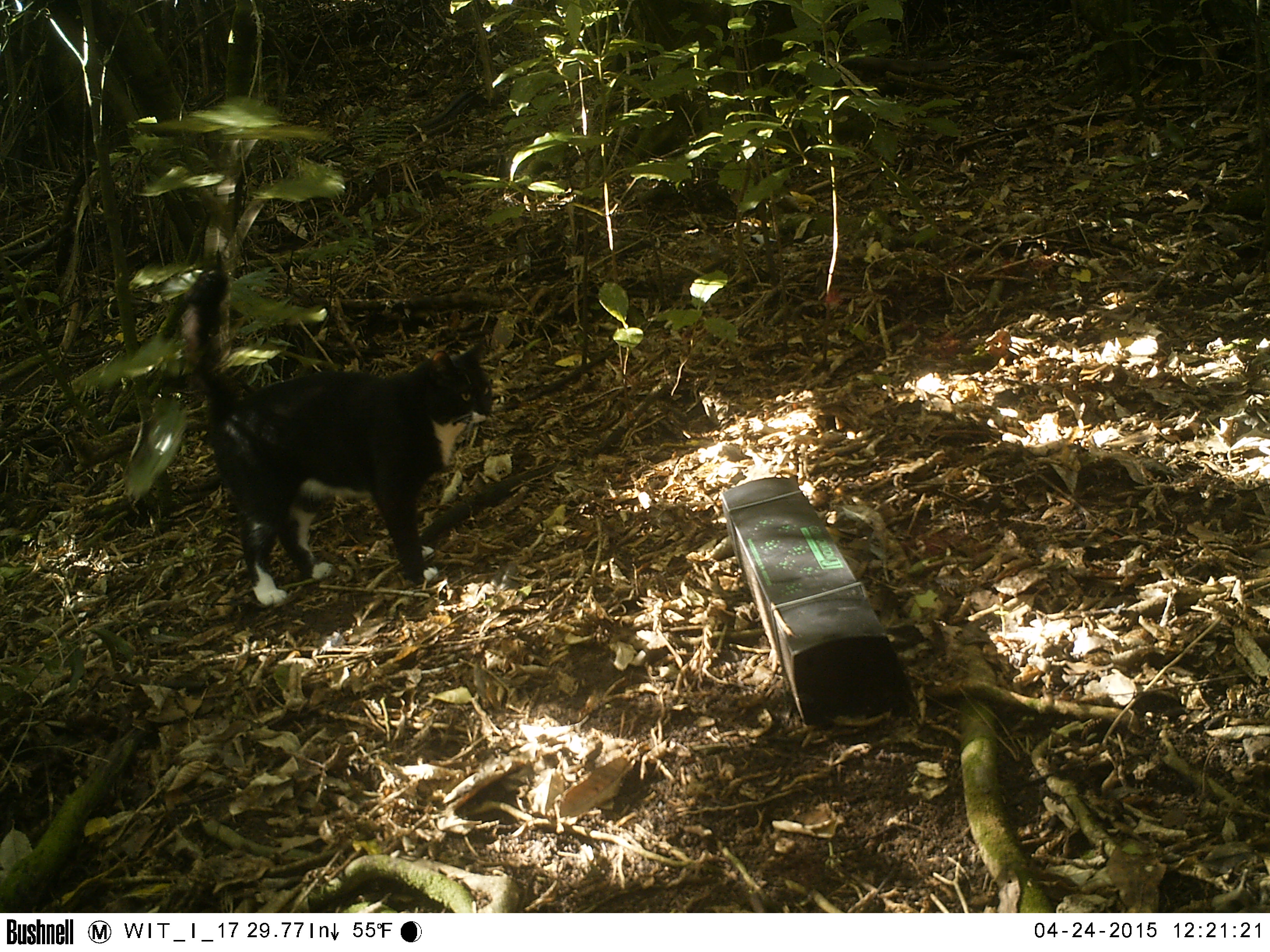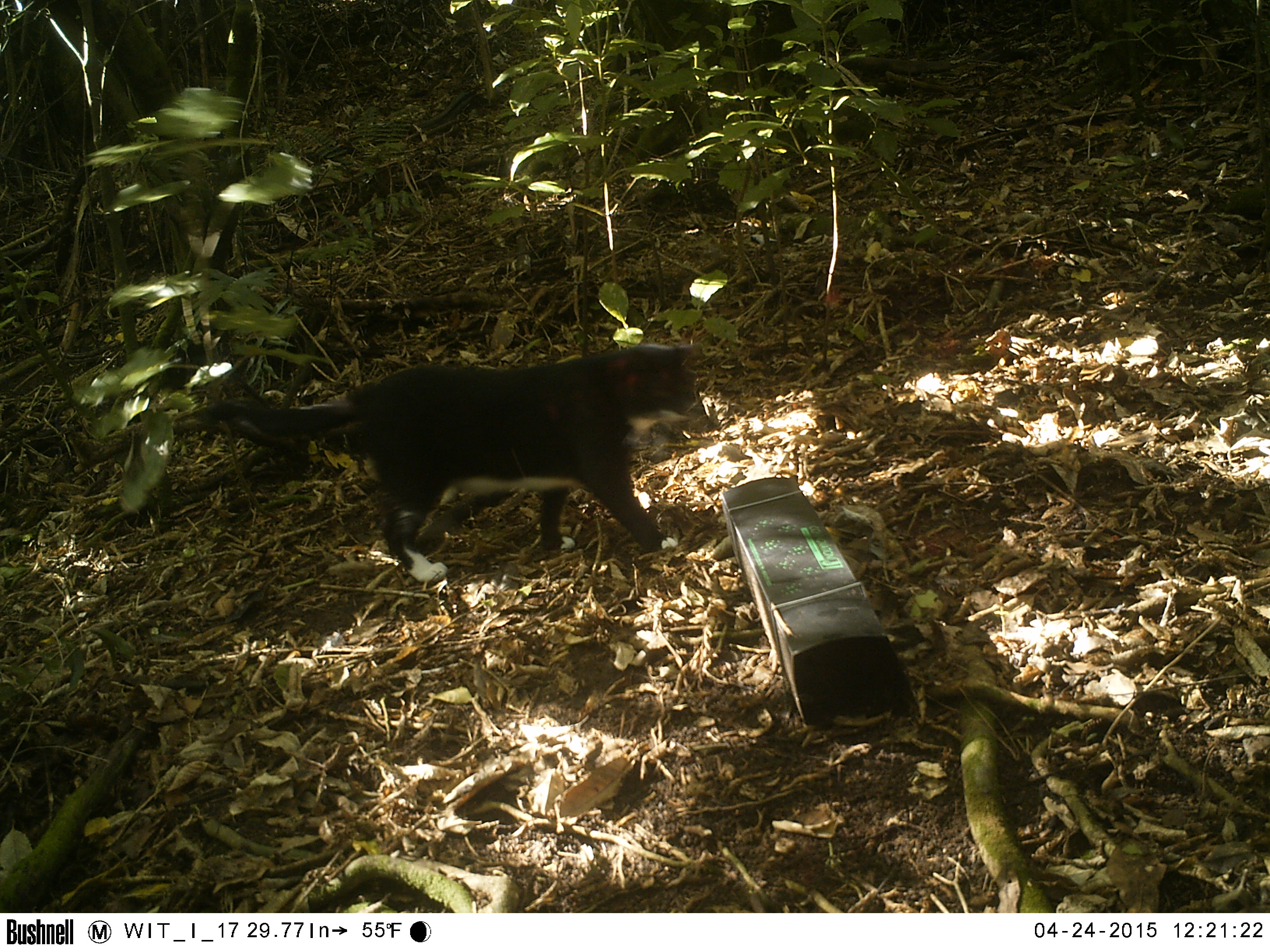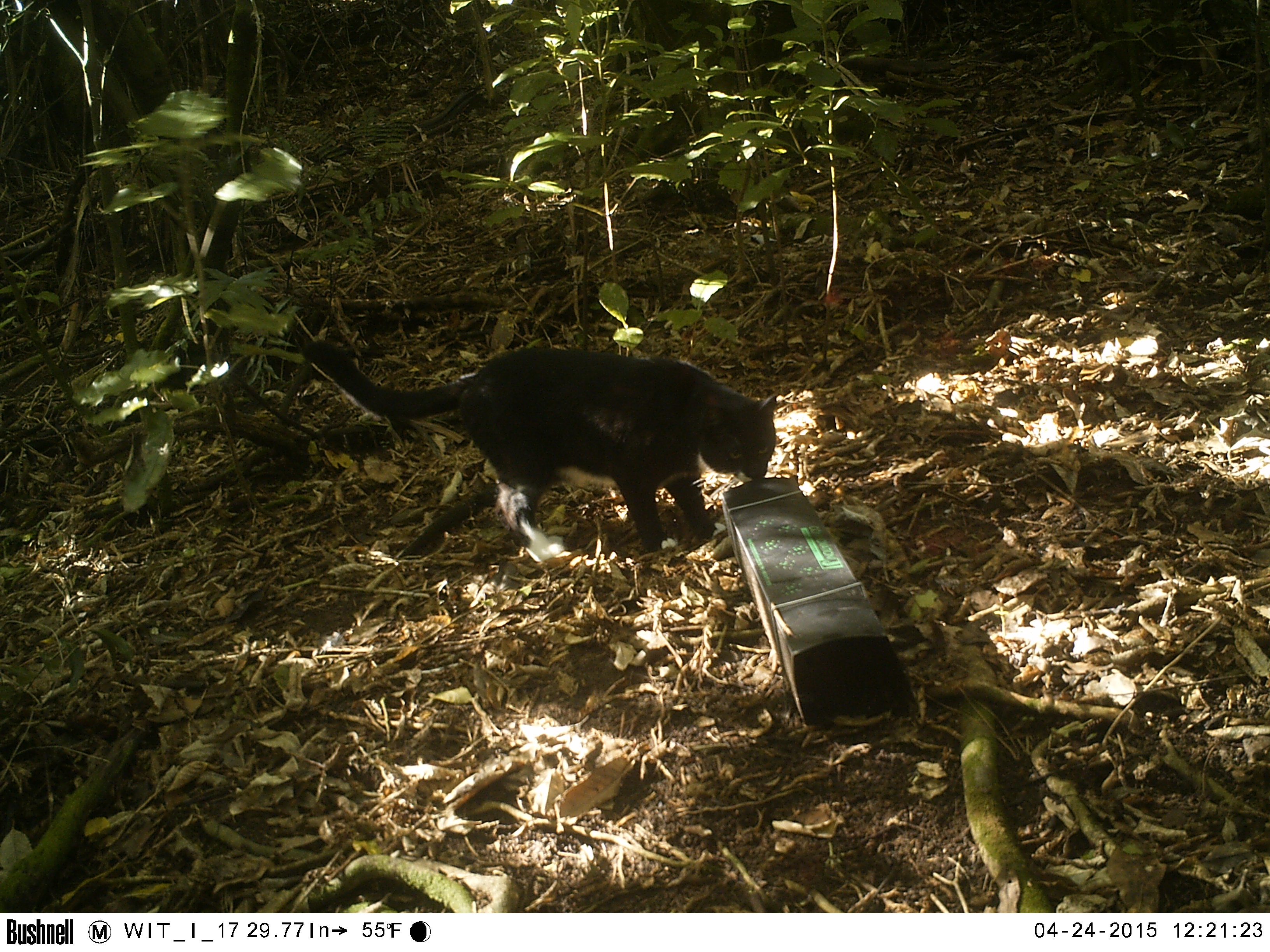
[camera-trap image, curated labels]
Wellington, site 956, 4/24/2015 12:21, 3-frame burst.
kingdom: Animalia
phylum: Chordata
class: Mammalia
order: Carnivora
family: Felidae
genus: Felis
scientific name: Felis catus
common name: cat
Cat (Felis catus).